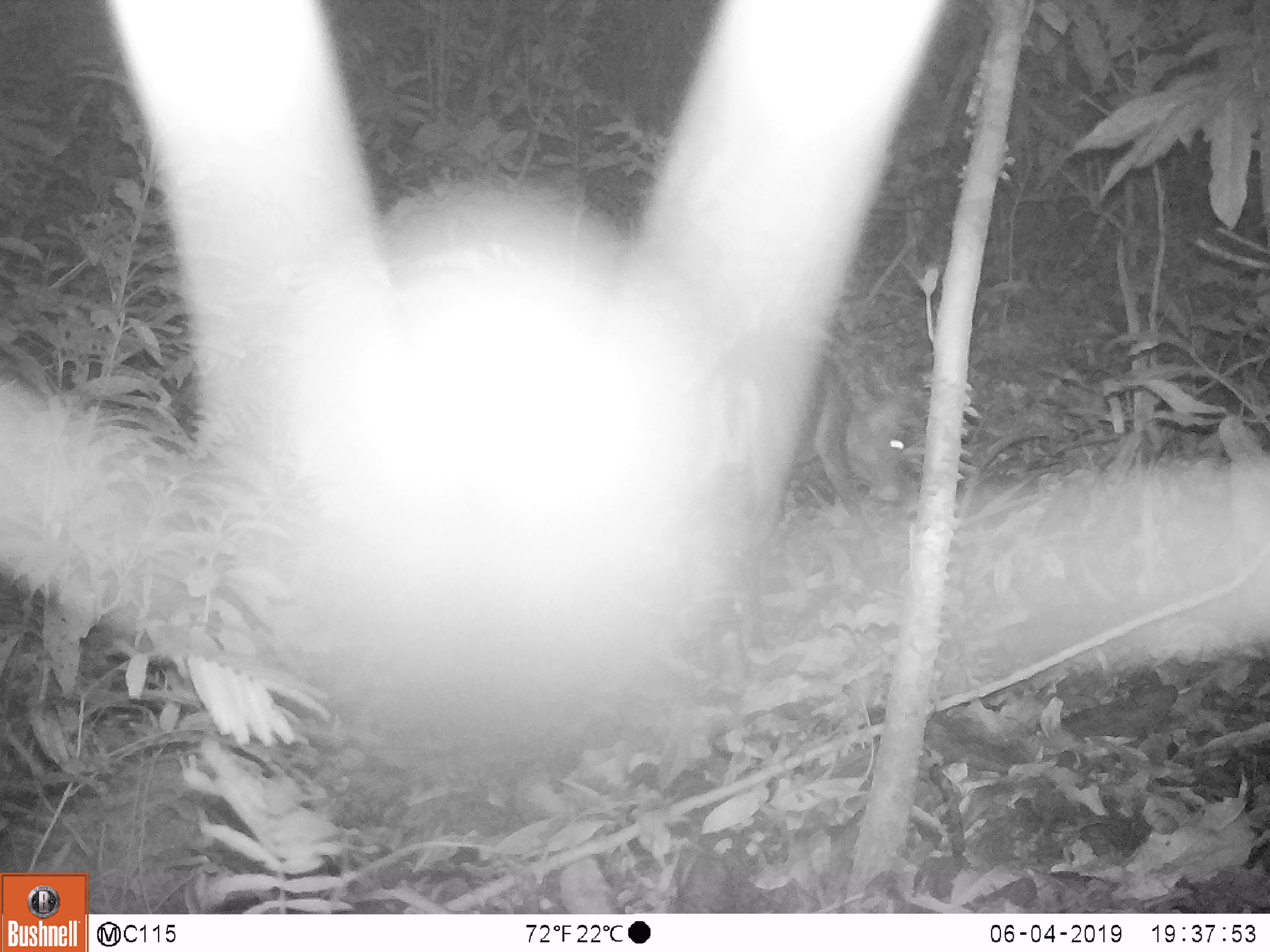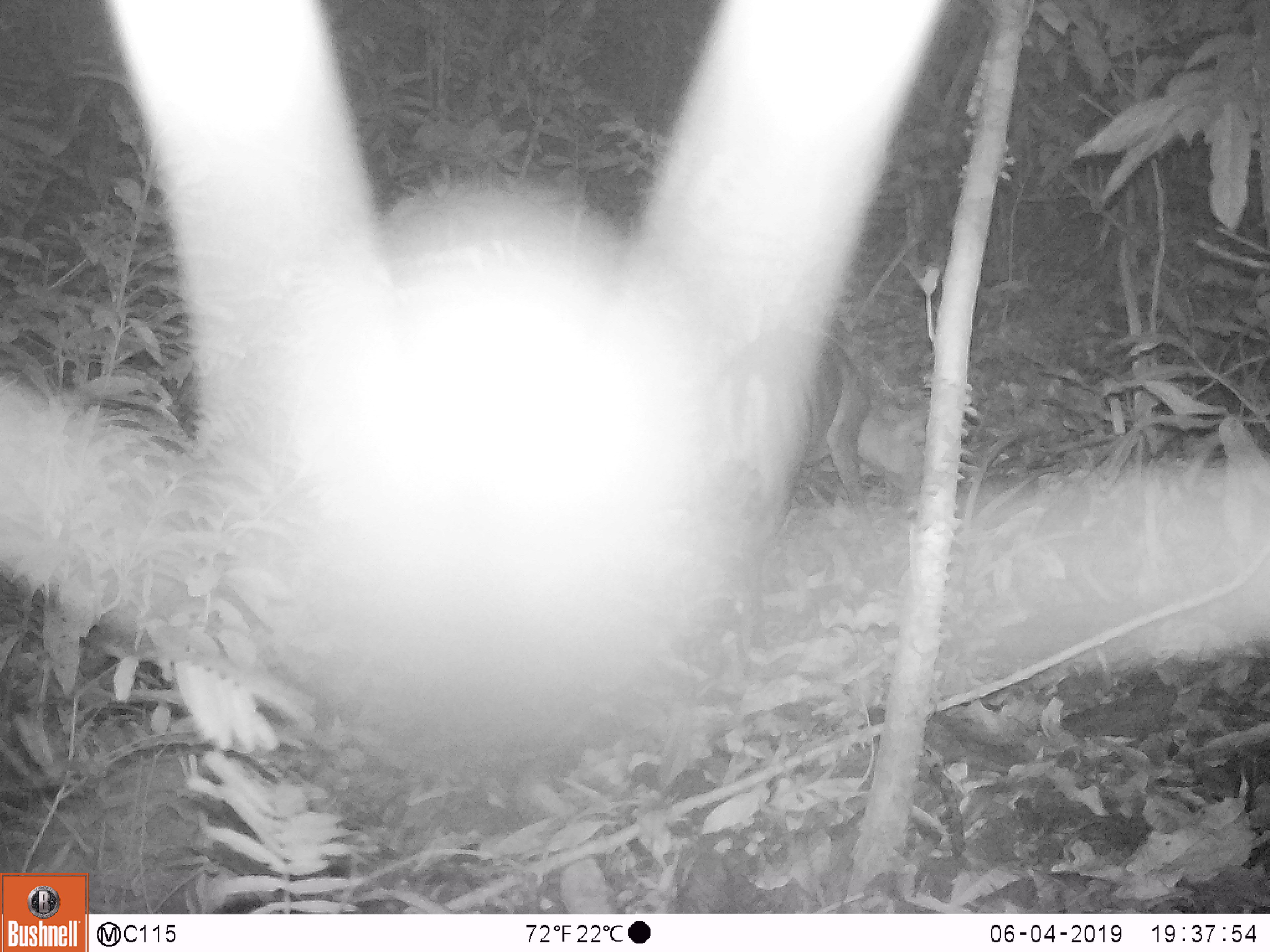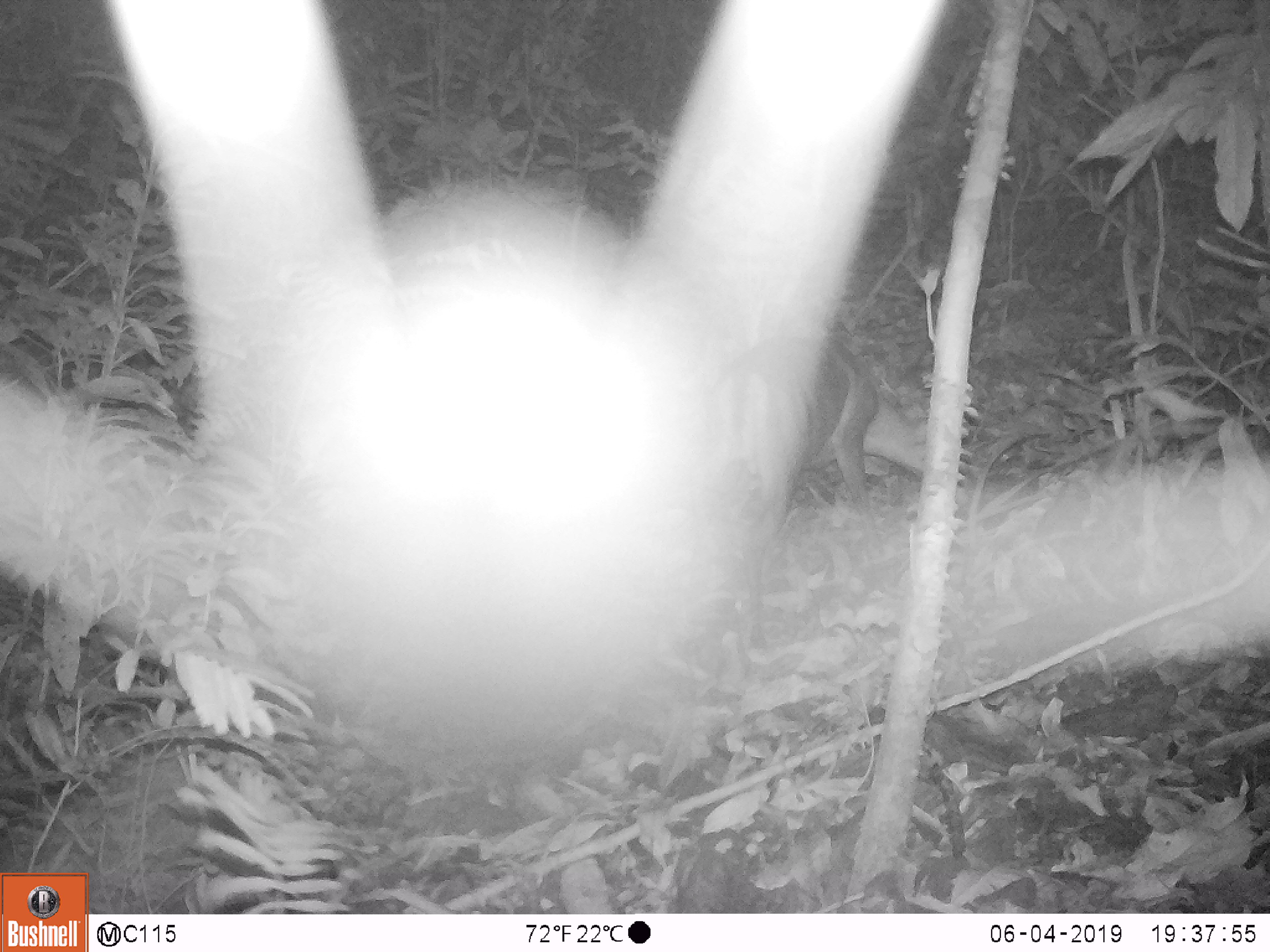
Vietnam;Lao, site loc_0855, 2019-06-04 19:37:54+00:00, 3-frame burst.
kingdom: Animalia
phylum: Chordata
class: Mammalia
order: Artiodactyla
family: Cervidae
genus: Muntiacus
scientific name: Muntiacus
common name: muntjacs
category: unidentified muntjac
Unidentified muntjac (muntjacs) (Muntiacus). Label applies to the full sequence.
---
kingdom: Animalia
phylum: Chordata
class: Mammalia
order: Artiodactyla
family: Cervidae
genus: Muntiacus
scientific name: Muntiacus rooseveltorum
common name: roosevelt's muntjac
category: roosevelts muntjac group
Roosevelts muntjac group (roosevelt's muntjac) (Muntiacus rooseveltorum). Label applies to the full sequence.